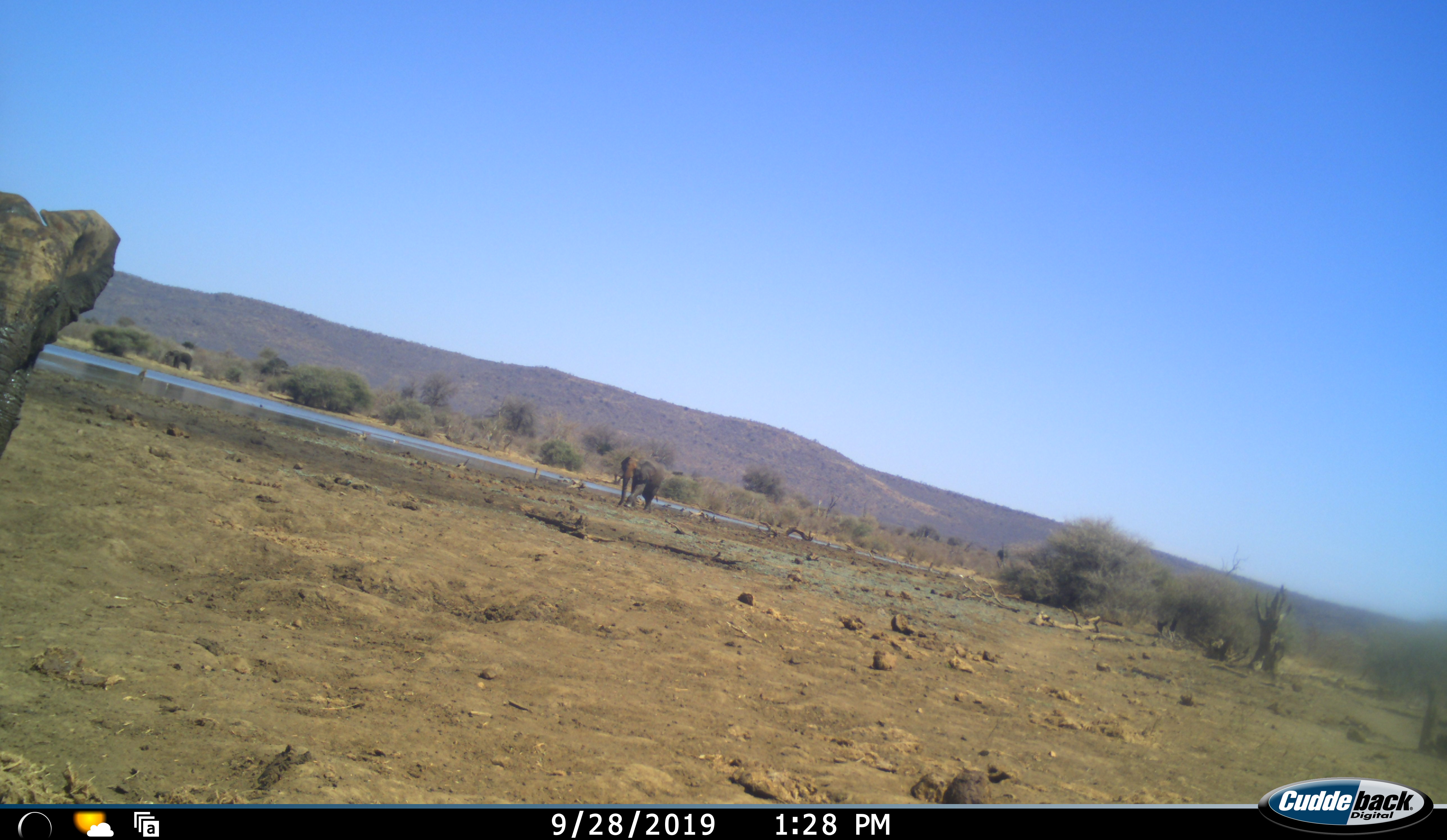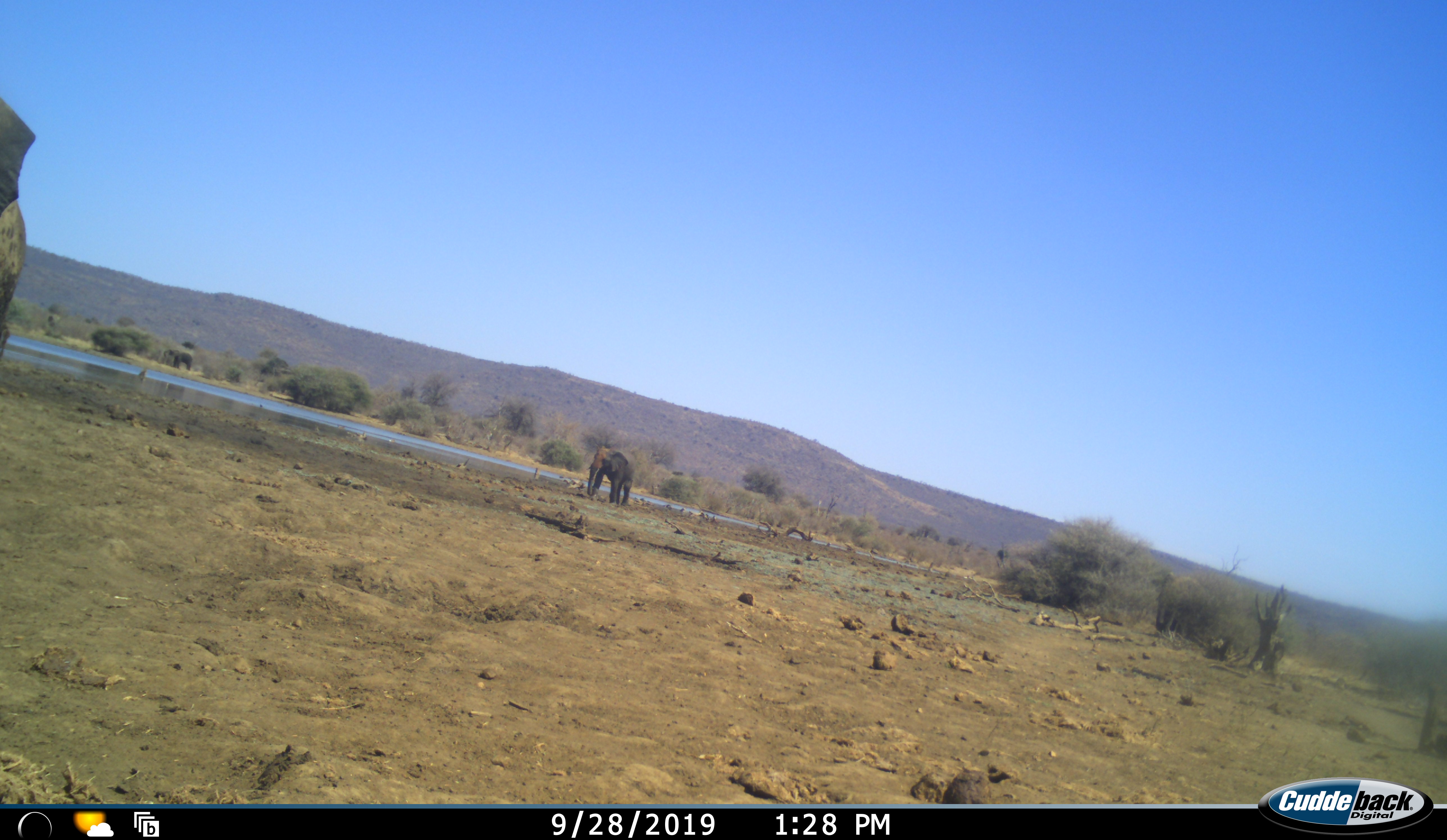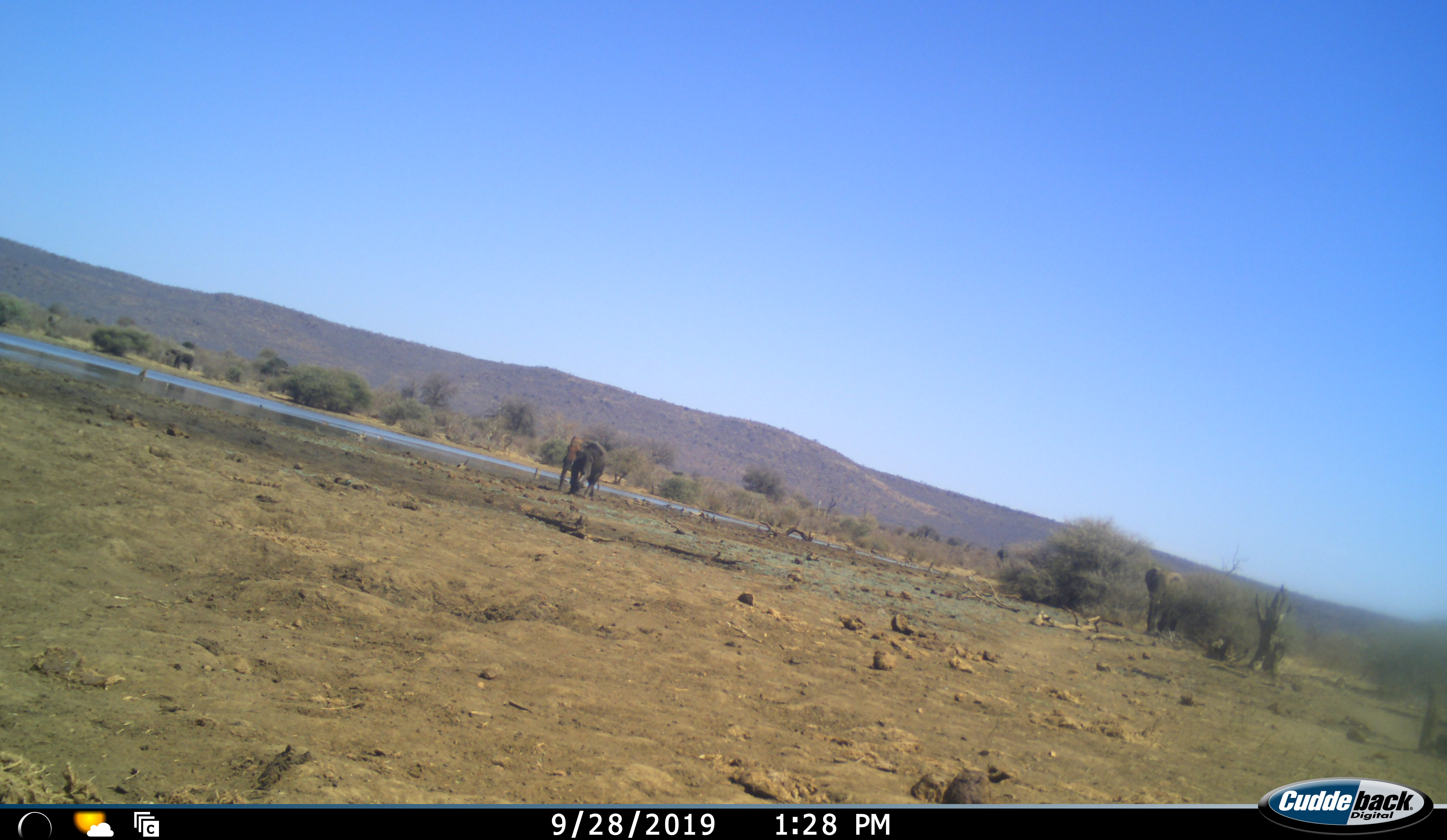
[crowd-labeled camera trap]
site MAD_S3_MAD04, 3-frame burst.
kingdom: Animalia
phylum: Chordata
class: Mammalia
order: Proboscidea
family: Elephantidae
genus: Loxodonta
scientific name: Loxodonta africana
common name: african bush elephant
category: elephant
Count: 3.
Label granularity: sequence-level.